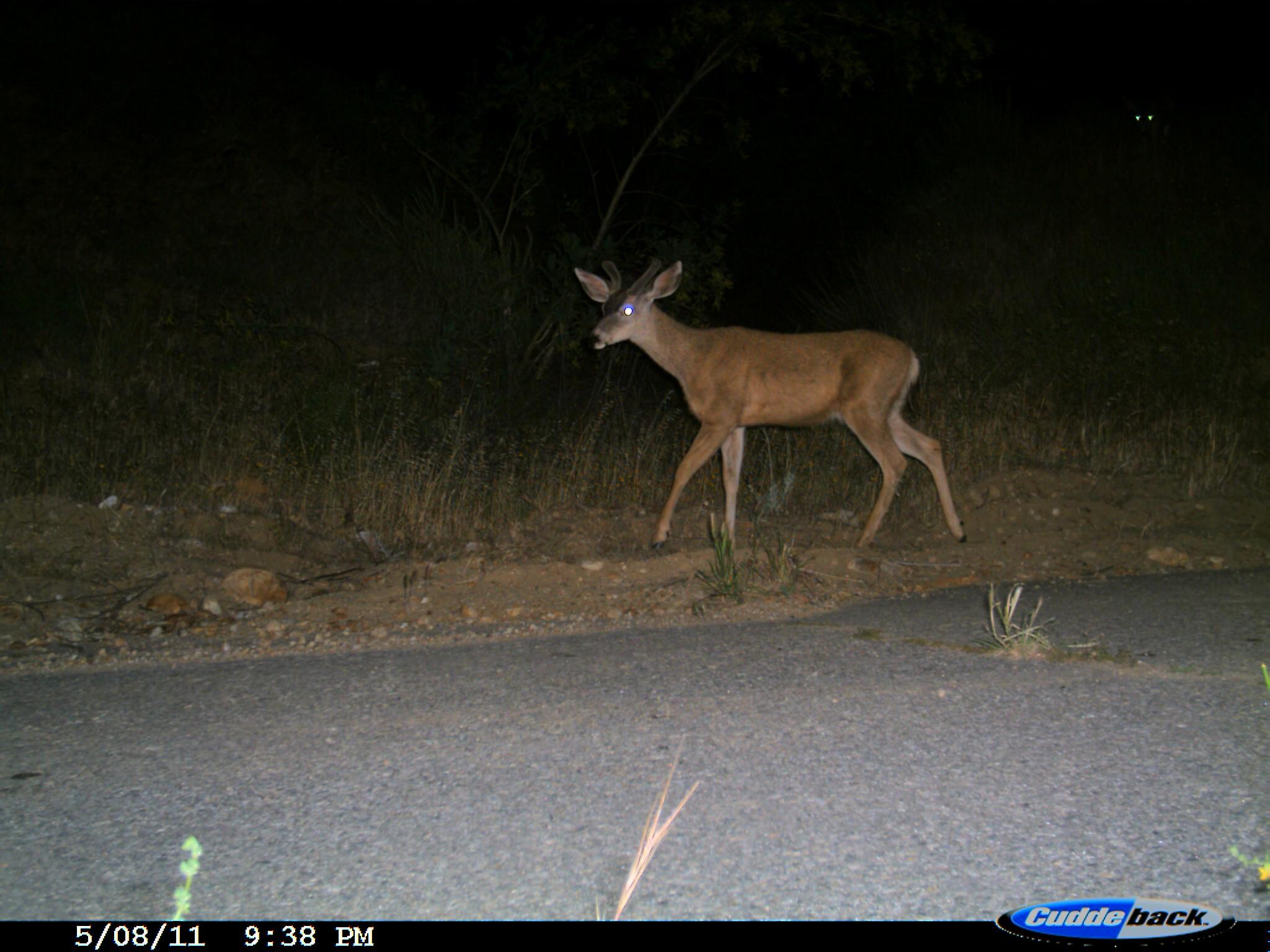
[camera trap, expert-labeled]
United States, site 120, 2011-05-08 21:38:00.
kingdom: Animalia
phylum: Chordata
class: Mammalia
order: Artiodactyla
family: Cervidae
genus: Odocoileus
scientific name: Odocoileus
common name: deer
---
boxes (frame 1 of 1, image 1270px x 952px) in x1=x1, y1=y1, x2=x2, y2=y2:
deer: x1=557, y1=254, x2=976, y2=568